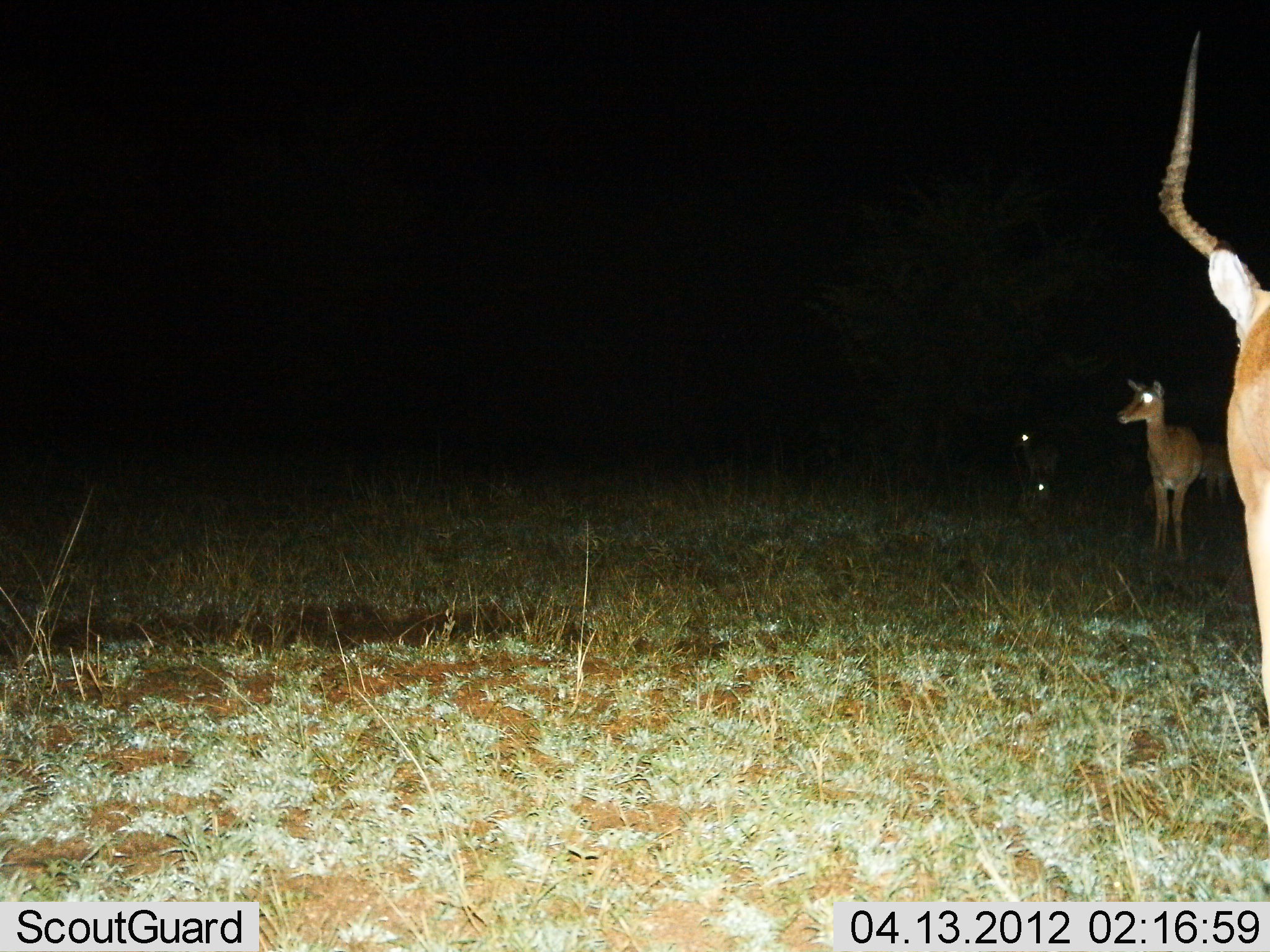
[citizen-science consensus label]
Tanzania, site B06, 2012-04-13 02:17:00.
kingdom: Animalia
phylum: Chordata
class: Mammalia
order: Artiodactyla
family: Bovidae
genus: Aepyceros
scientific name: Aepyceros melampus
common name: impala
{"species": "impala (Aepyceros melampus)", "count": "3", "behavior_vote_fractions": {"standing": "96%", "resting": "17%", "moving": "4%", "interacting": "0%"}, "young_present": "9%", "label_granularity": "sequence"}